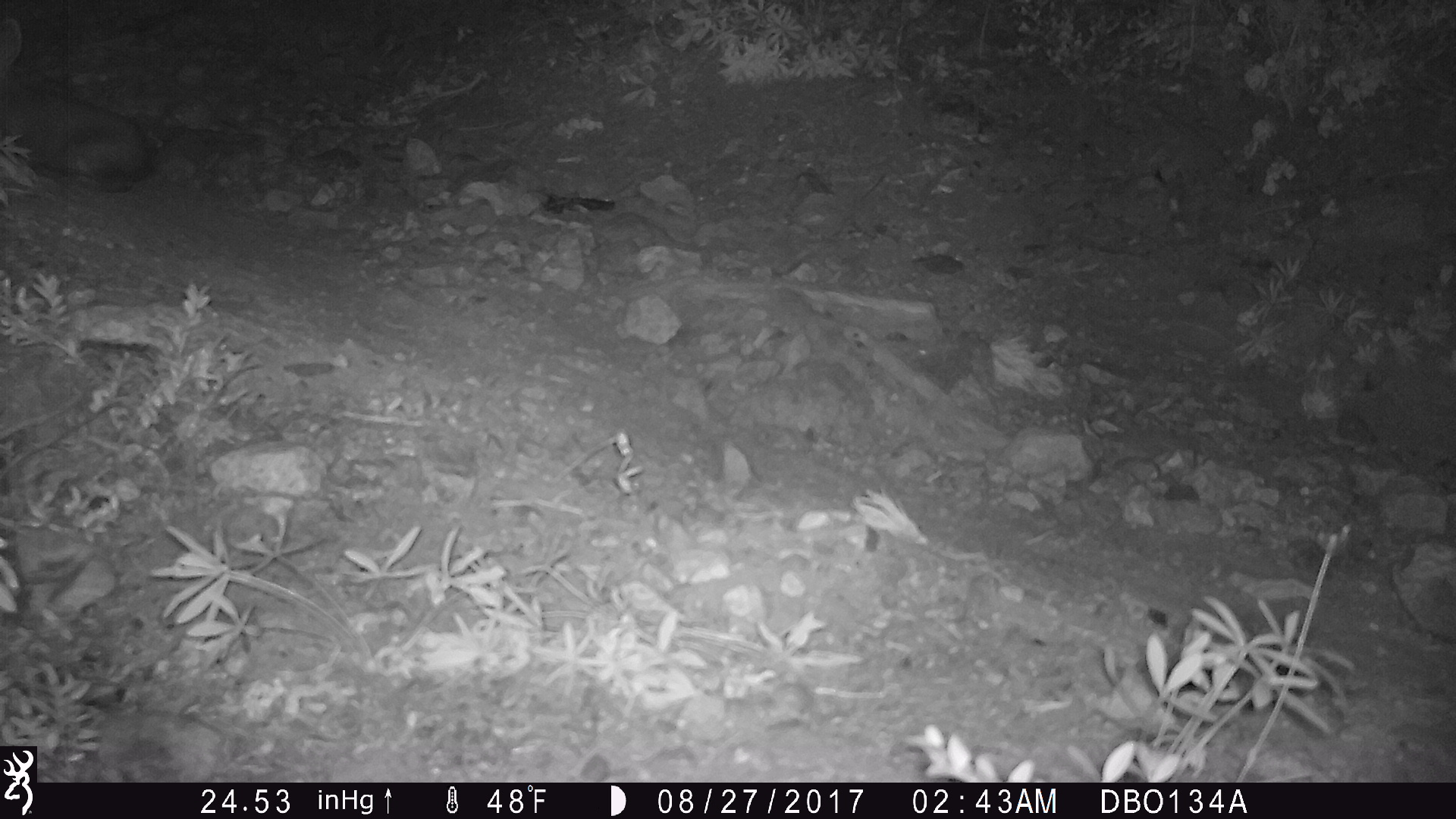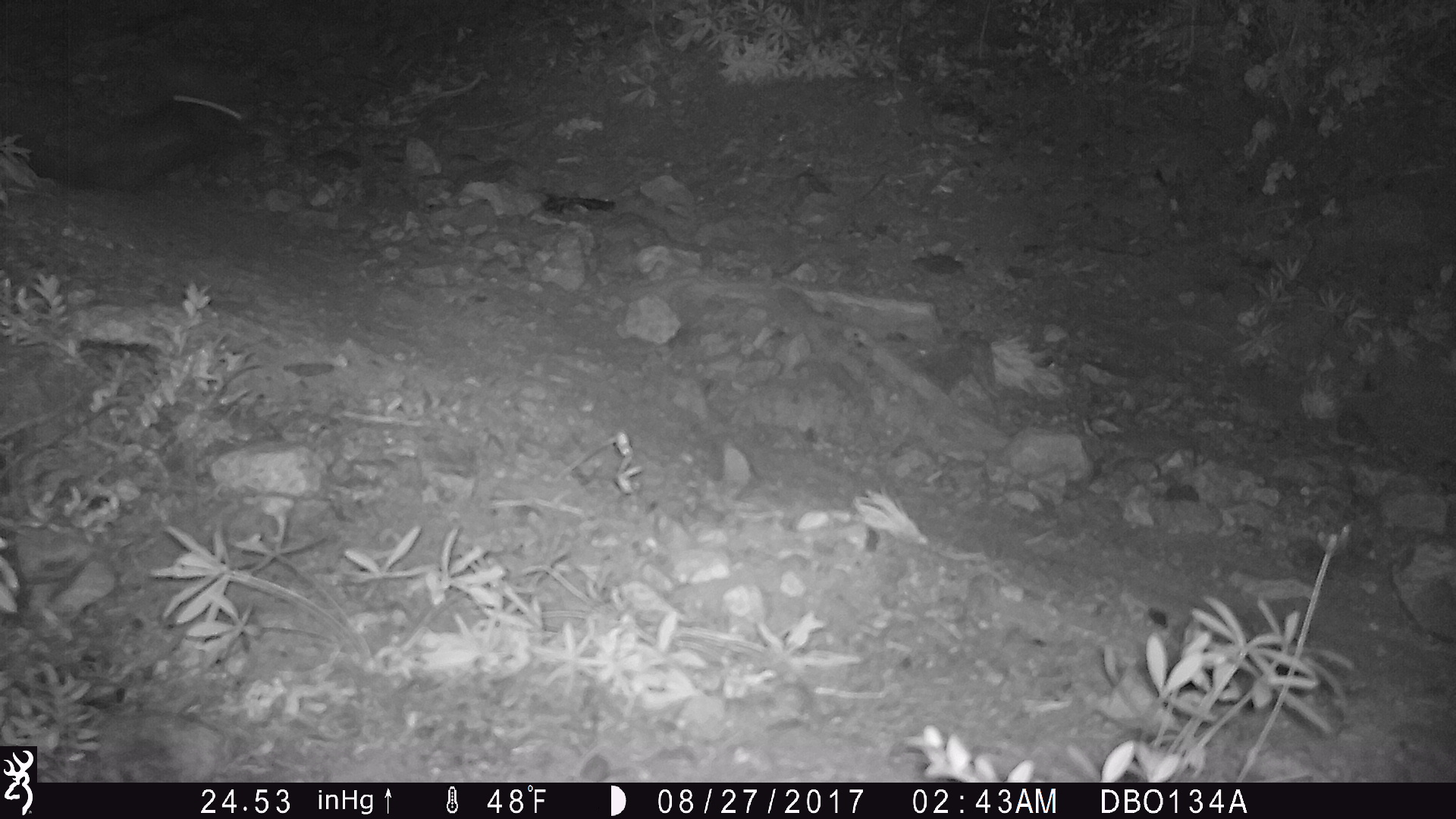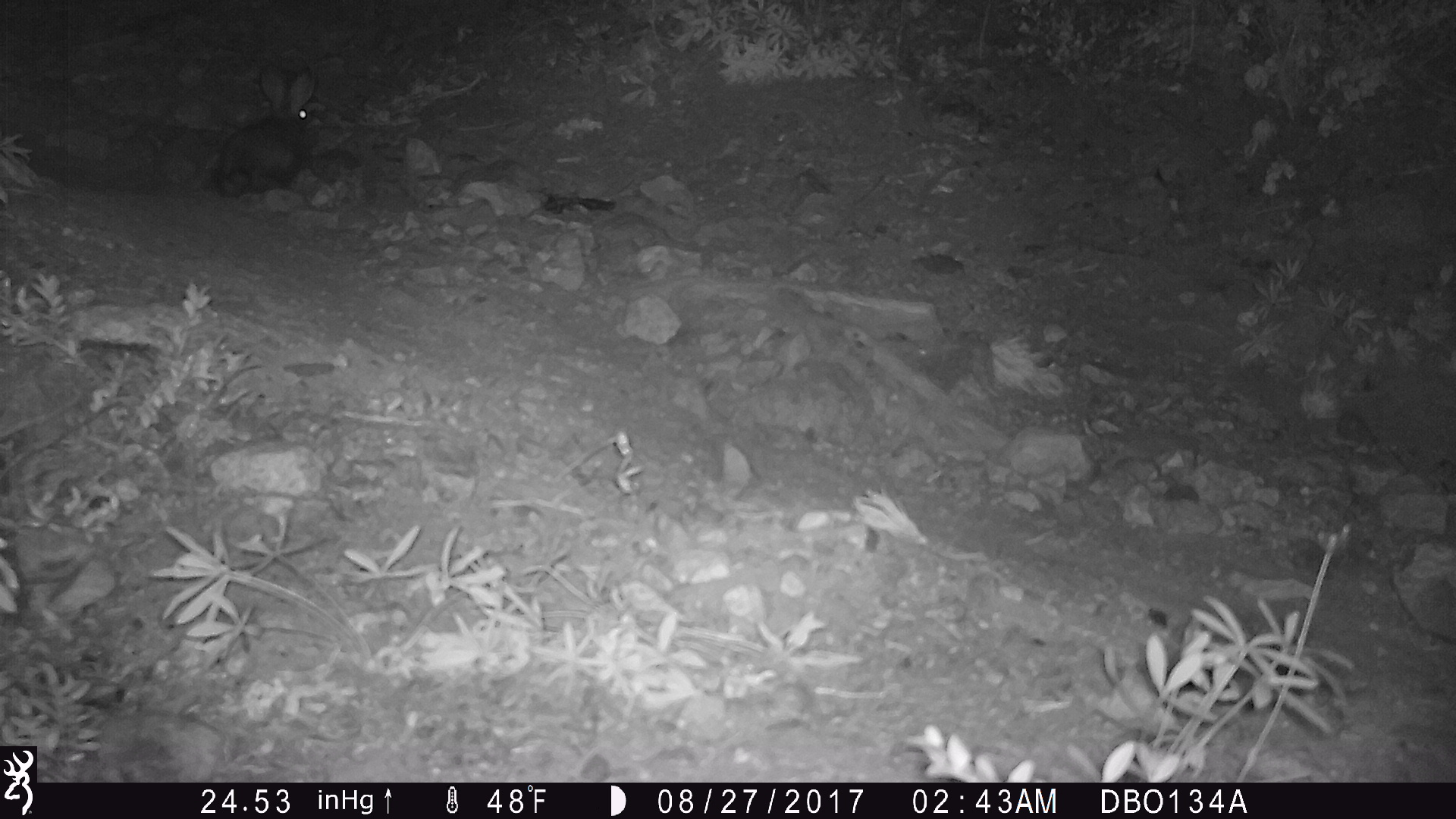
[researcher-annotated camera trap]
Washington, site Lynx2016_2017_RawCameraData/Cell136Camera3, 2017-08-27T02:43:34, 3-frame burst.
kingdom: Animalia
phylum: Chordata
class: Mammalia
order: Lagomorpha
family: Leporidae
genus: Lepus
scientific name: Lepus americanus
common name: snowshoe hare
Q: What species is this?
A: Lepus americanus (snowshoe hare).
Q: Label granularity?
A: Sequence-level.